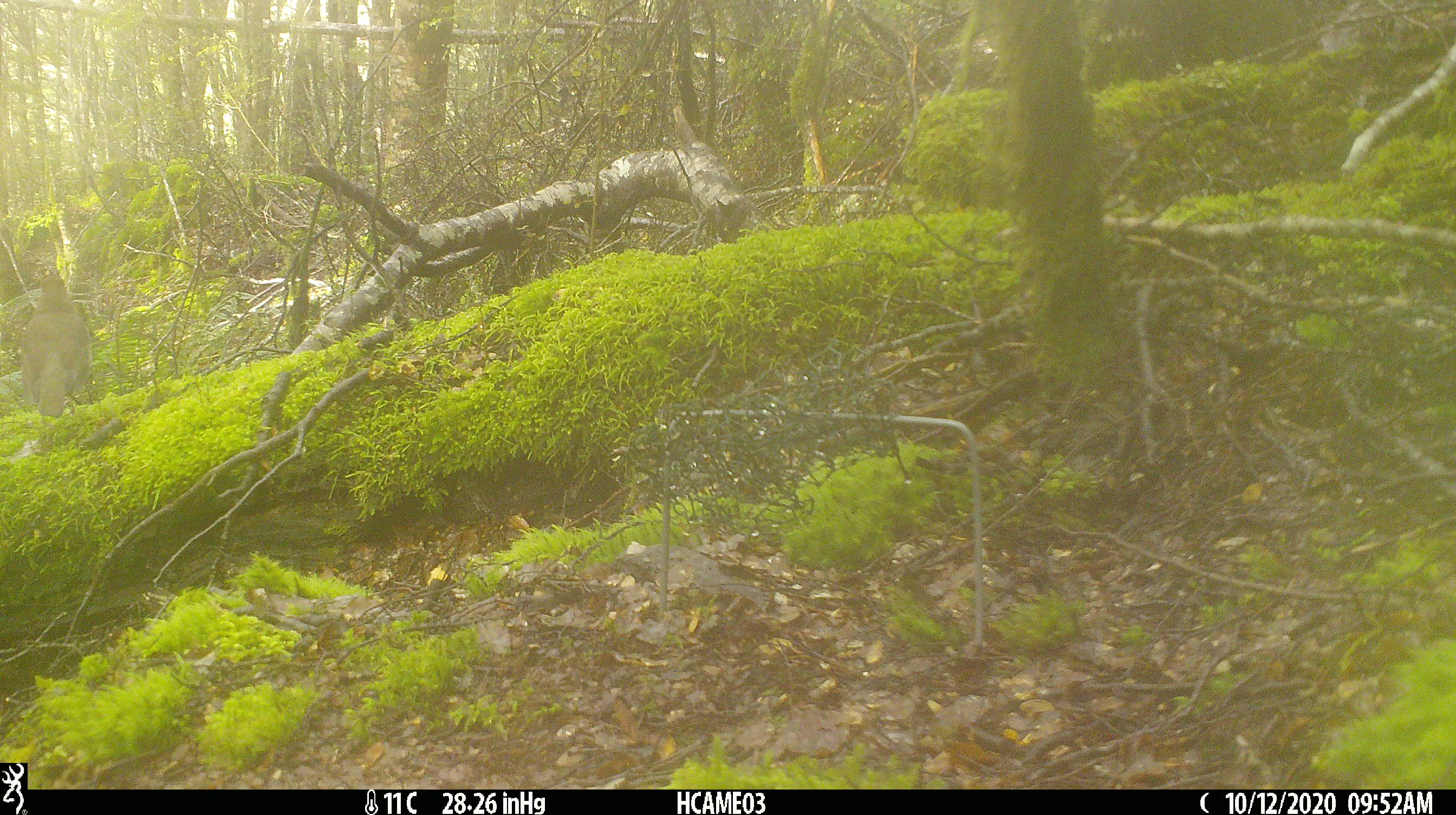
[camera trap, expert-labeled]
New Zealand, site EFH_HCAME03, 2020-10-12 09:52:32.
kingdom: Animalia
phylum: Chordata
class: Aves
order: Passeriformes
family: Turdidae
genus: Turdus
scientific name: Turdus philomelos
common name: song thrush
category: thrush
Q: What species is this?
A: Thrush (song thrush) (Turdus philomelos).